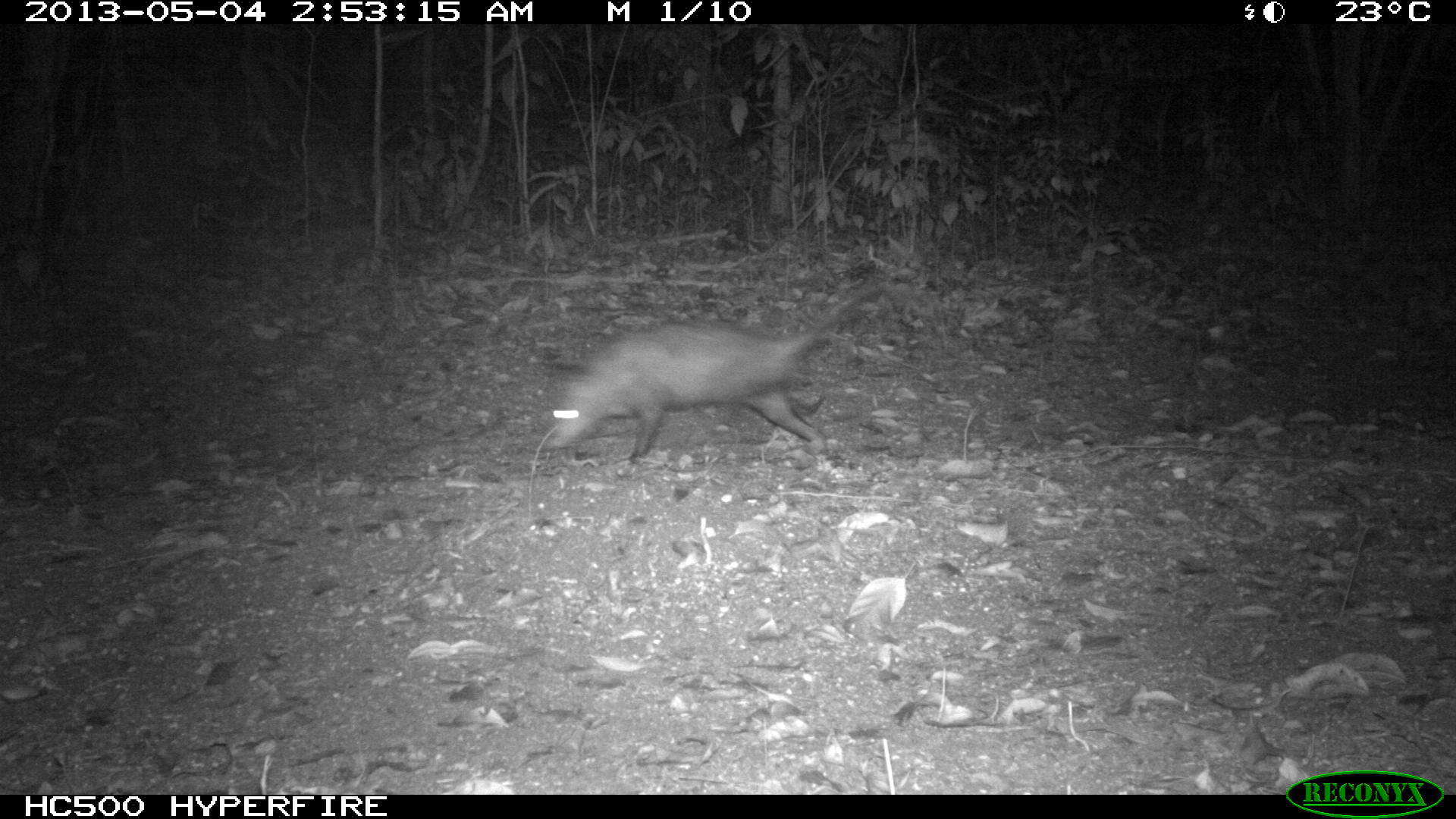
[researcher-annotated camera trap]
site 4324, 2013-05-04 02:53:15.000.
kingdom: Animalia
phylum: Chordata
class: Mammalia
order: Didelphimorphia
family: Didelphidae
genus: Didelphis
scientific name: Didelphis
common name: american opossums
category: didelphis sp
Didelphis sp (american opossums) (Didelphis), count 1.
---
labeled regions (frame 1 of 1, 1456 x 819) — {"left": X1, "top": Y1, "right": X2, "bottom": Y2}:
didelphis sp: {"left": 544, "top": 281, "right": 882, "bottom": 465}